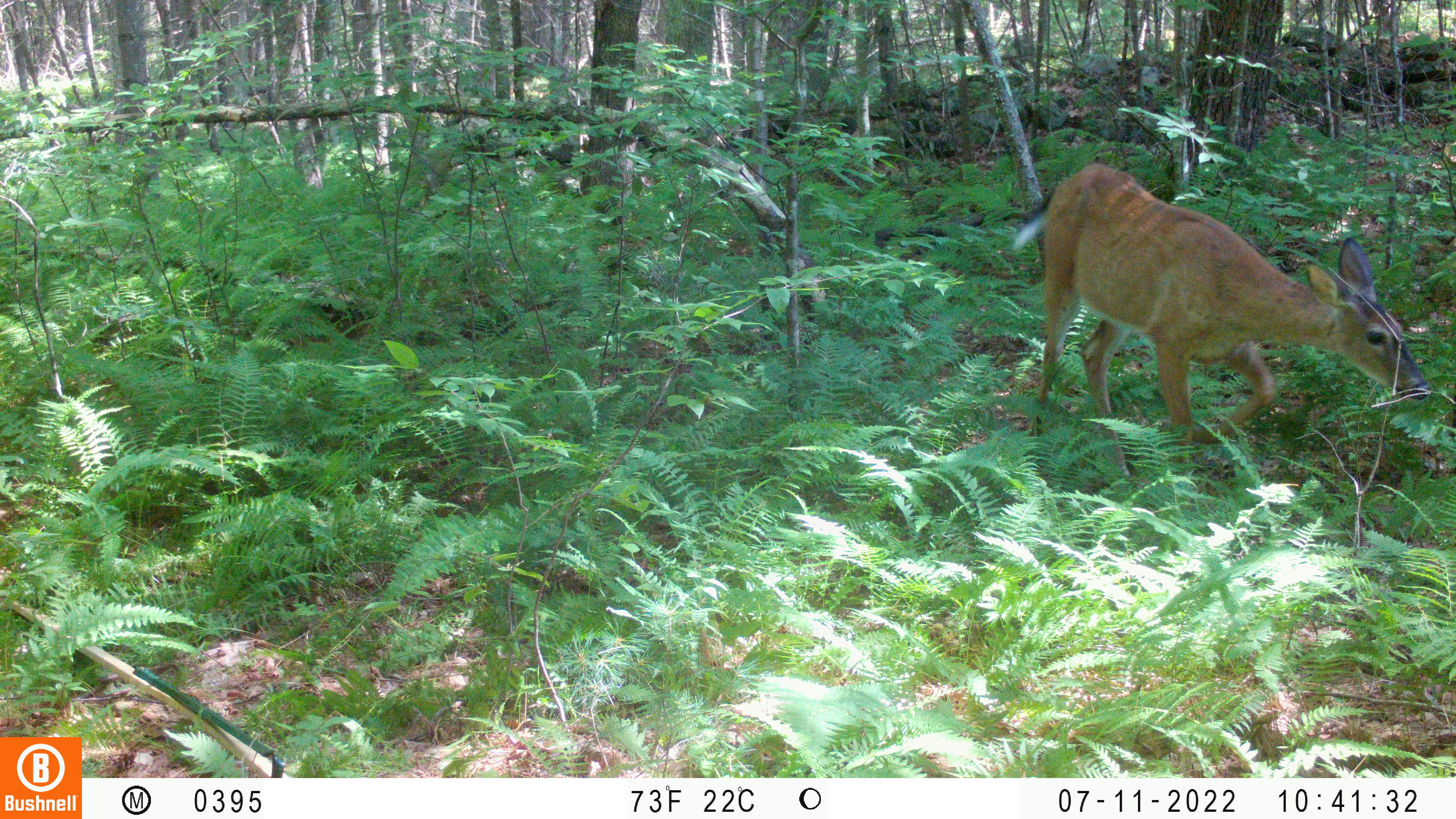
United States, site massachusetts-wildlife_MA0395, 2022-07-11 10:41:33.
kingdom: Animalia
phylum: Chordata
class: Mammalia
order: Artiodactyla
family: Cervidae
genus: Odocoileus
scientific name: Odocoileus virginianus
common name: white-tailed deer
White-tailed deer (Odocoileus virginianus).